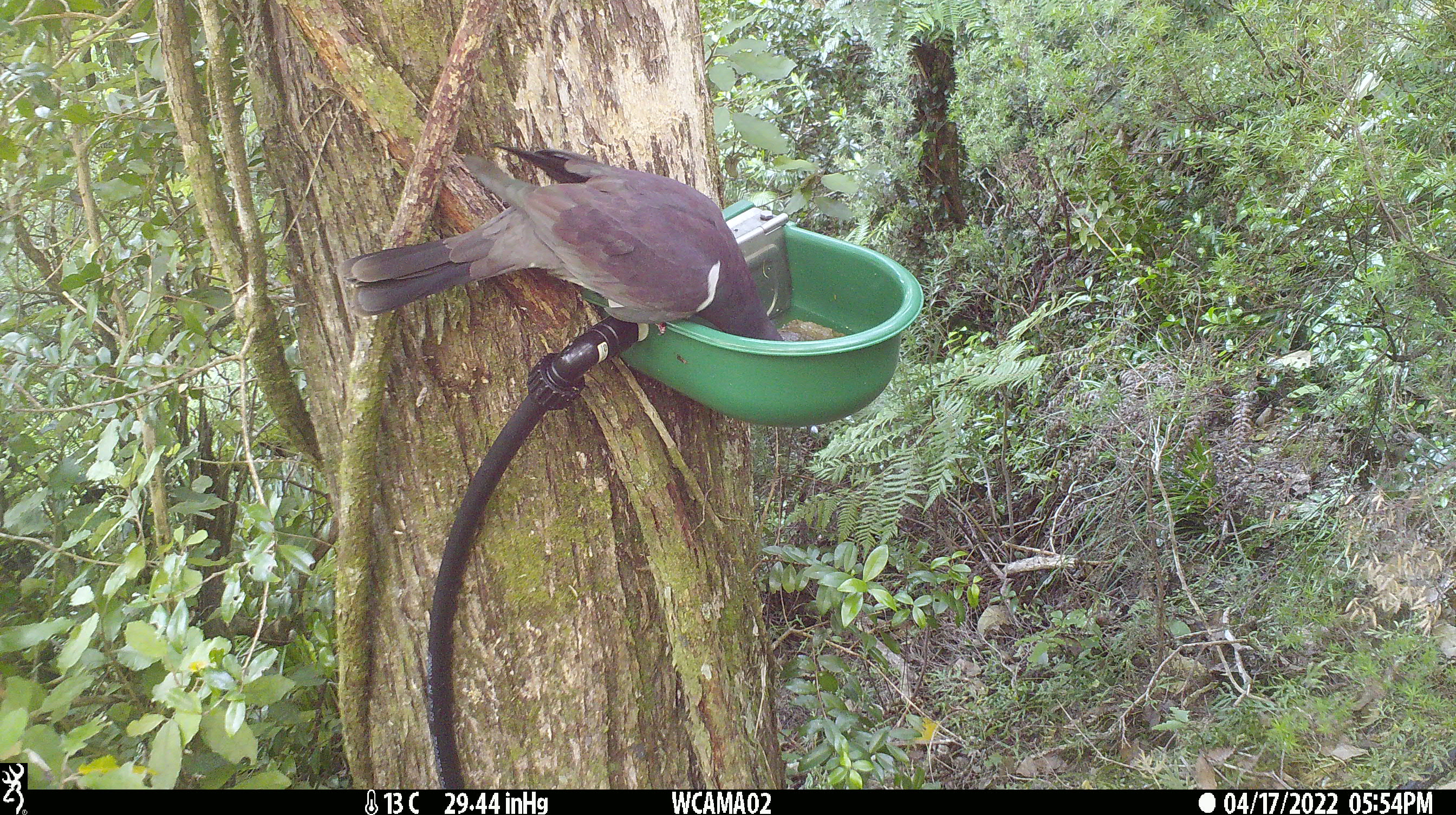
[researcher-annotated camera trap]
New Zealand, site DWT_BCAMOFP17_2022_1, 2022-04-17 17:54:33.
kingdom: Animalia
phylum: Chordata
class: Aves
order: Columbiformes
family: Columbidae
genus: Hemiphaga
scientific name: Hemiphaga novaeseelandiae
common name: new zealand pigeon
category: kereru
Kereru (new zealand pigeon) (Hemiphaga novaeseelandiae).